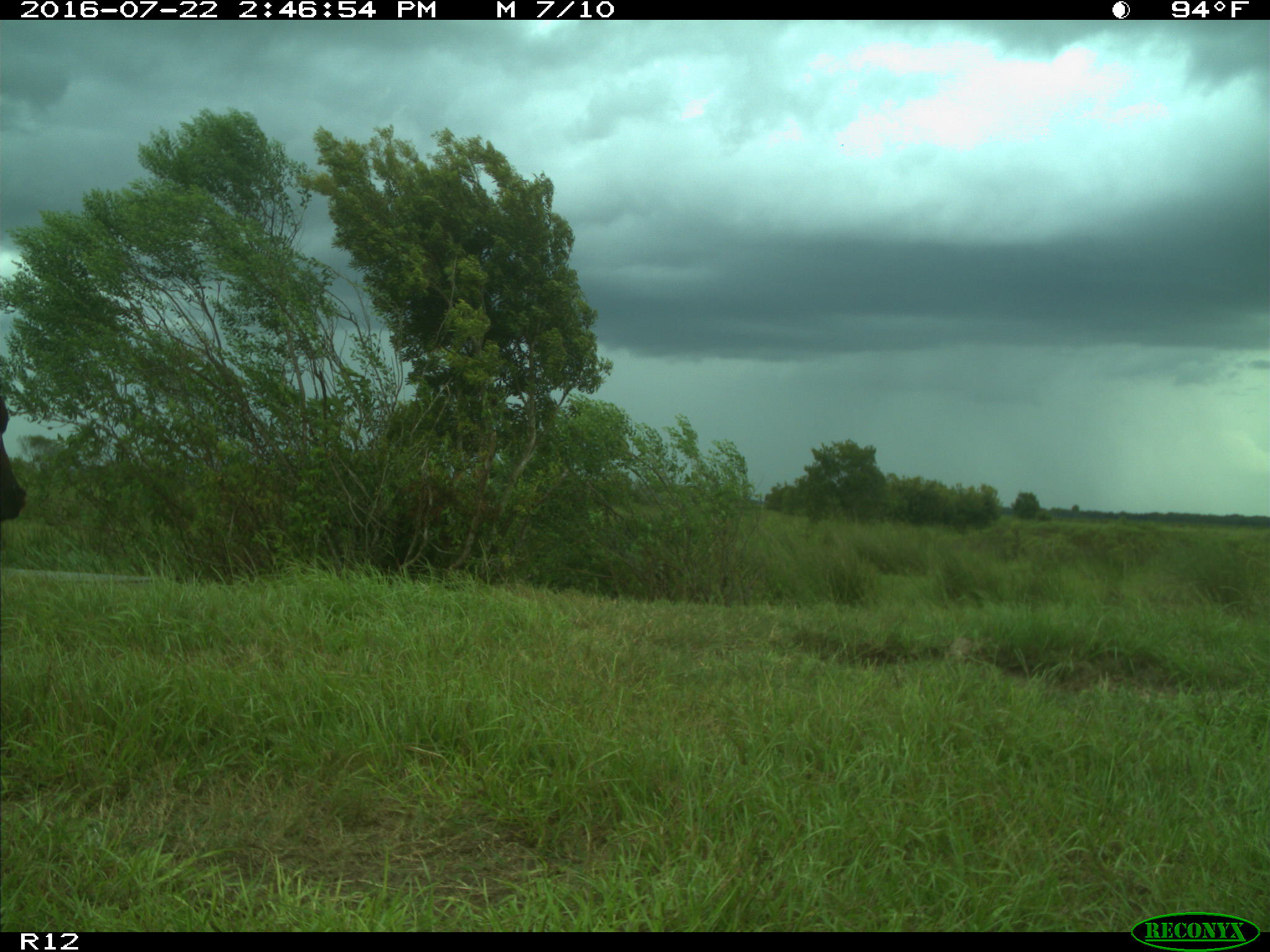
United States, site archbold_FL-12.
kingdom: Animalia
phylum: Chordata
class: Mammalia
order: Artiodactyla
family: Bovidae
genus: Bos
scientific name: Bos taurus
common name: domestic cow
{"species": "Bos taurus (domestic cow)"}